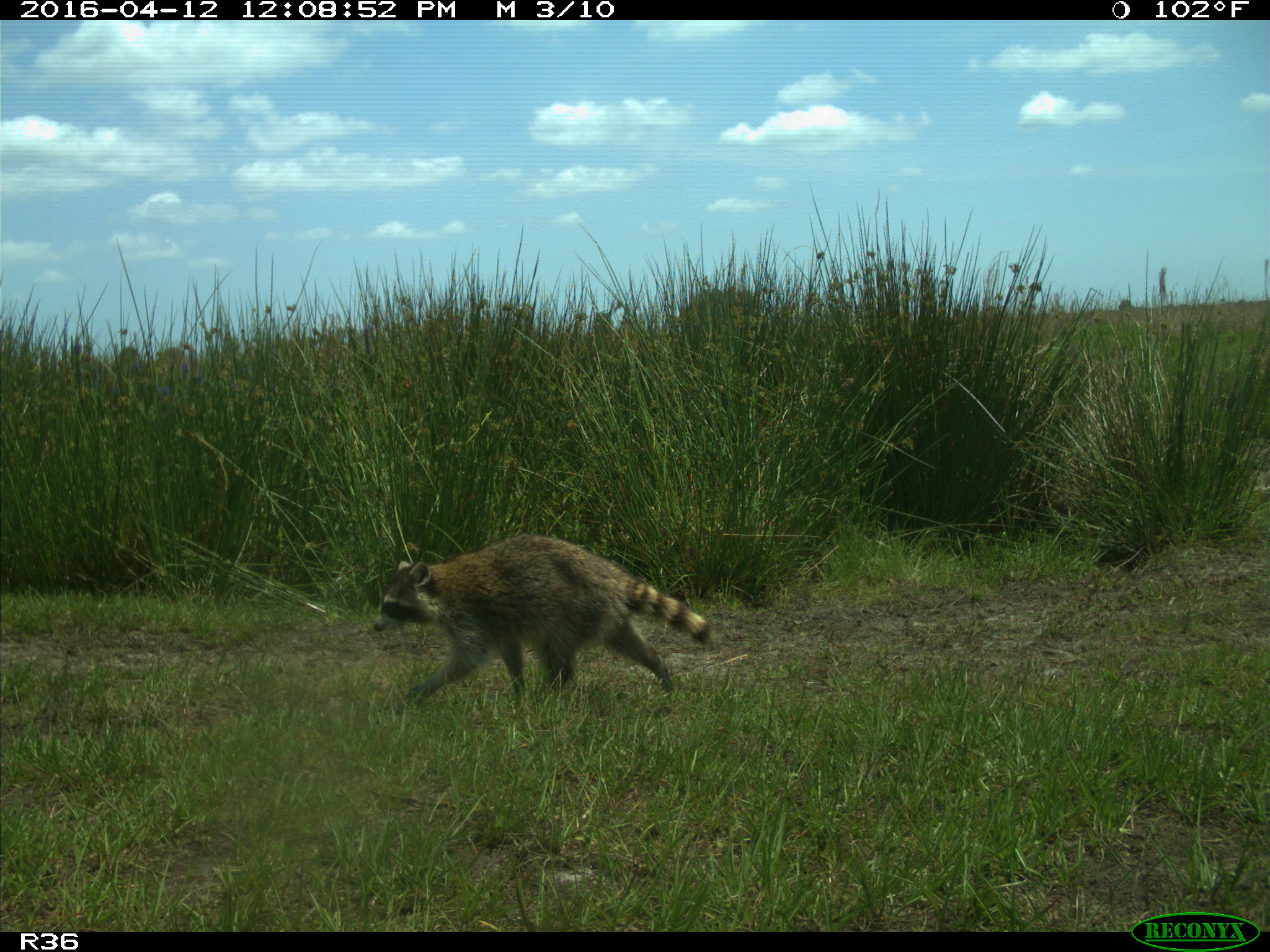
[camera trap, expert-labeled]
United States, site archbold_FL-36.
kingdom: Animalia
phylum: Chordata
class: Mammalia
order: Carnivora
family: Procyonidae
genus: Procyon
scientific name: Procyon lotor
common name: common raccoon